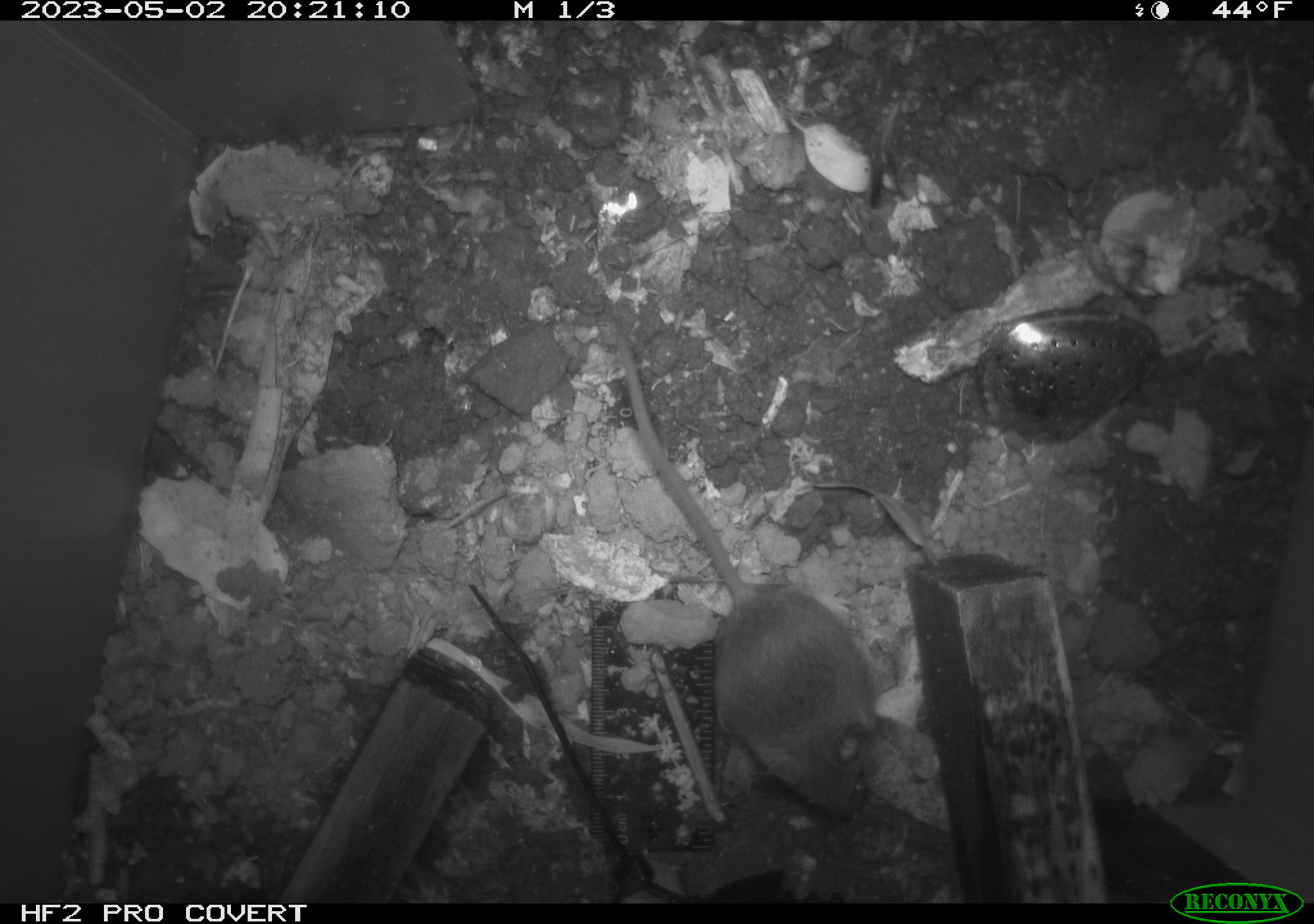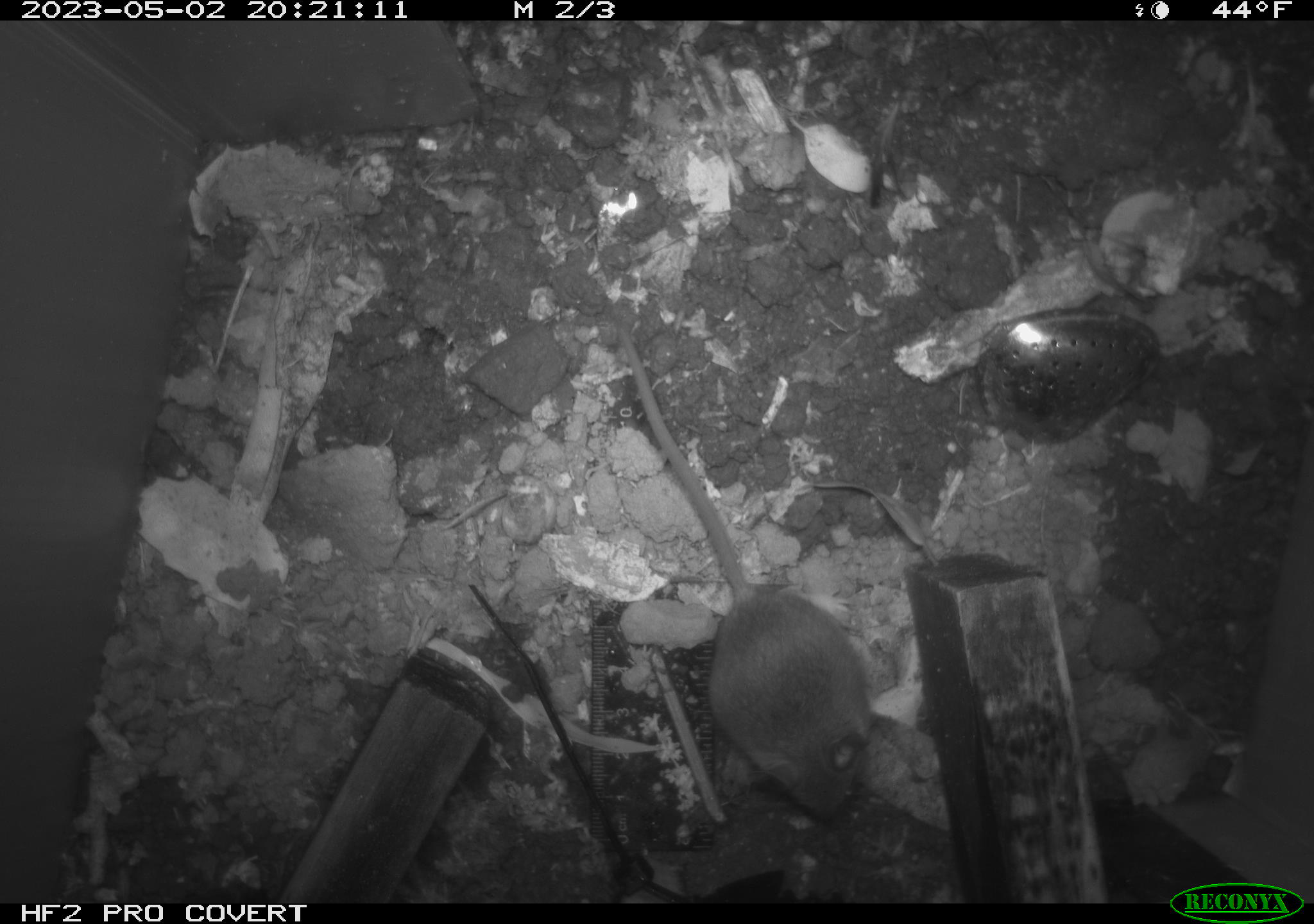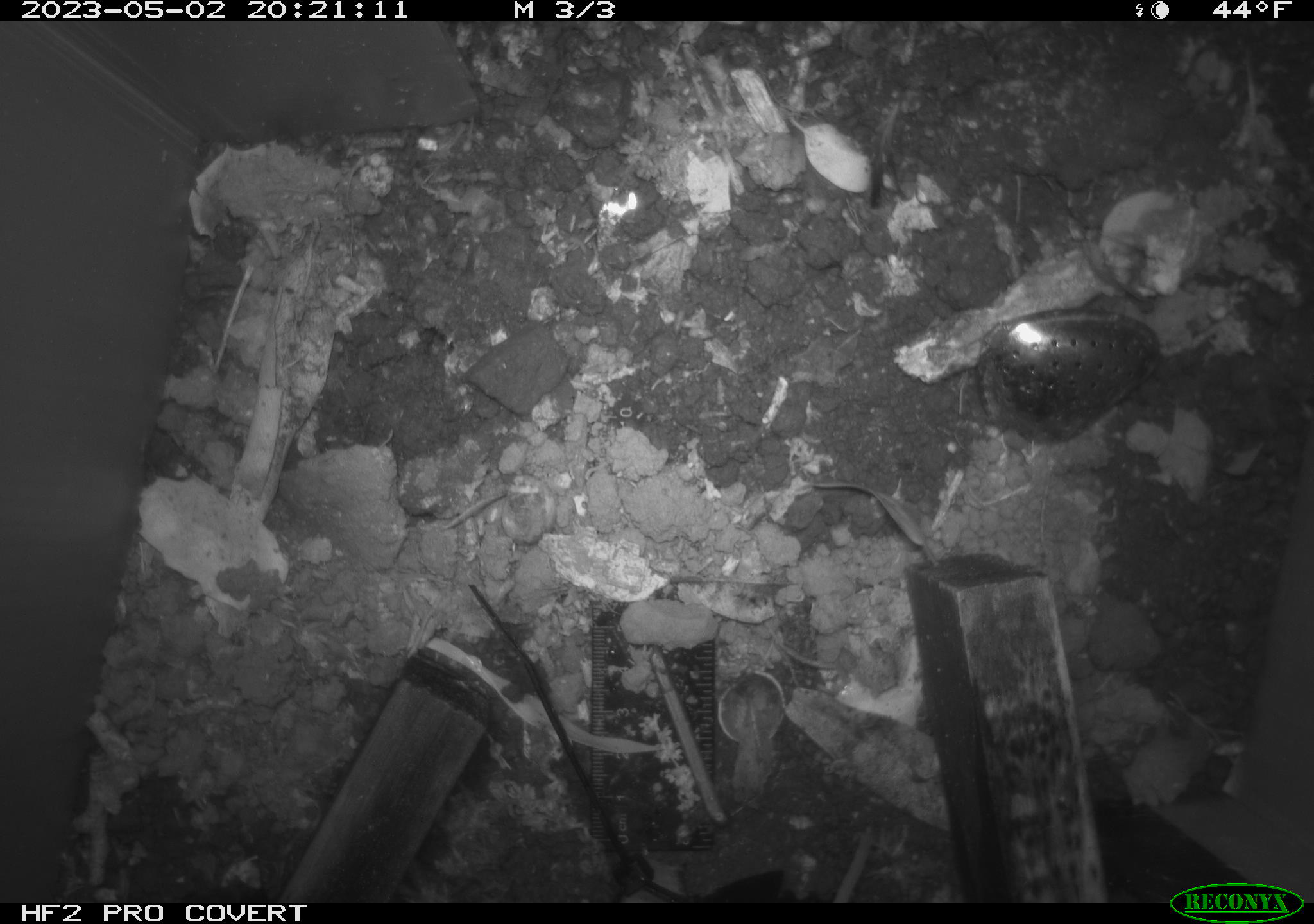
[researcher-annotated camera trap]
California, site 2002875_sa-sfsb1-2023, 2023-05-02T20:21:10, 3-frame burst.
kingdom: Animalia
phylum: Chordata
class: Mammalia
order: Rodentia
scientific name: Rodentia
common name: mouse species